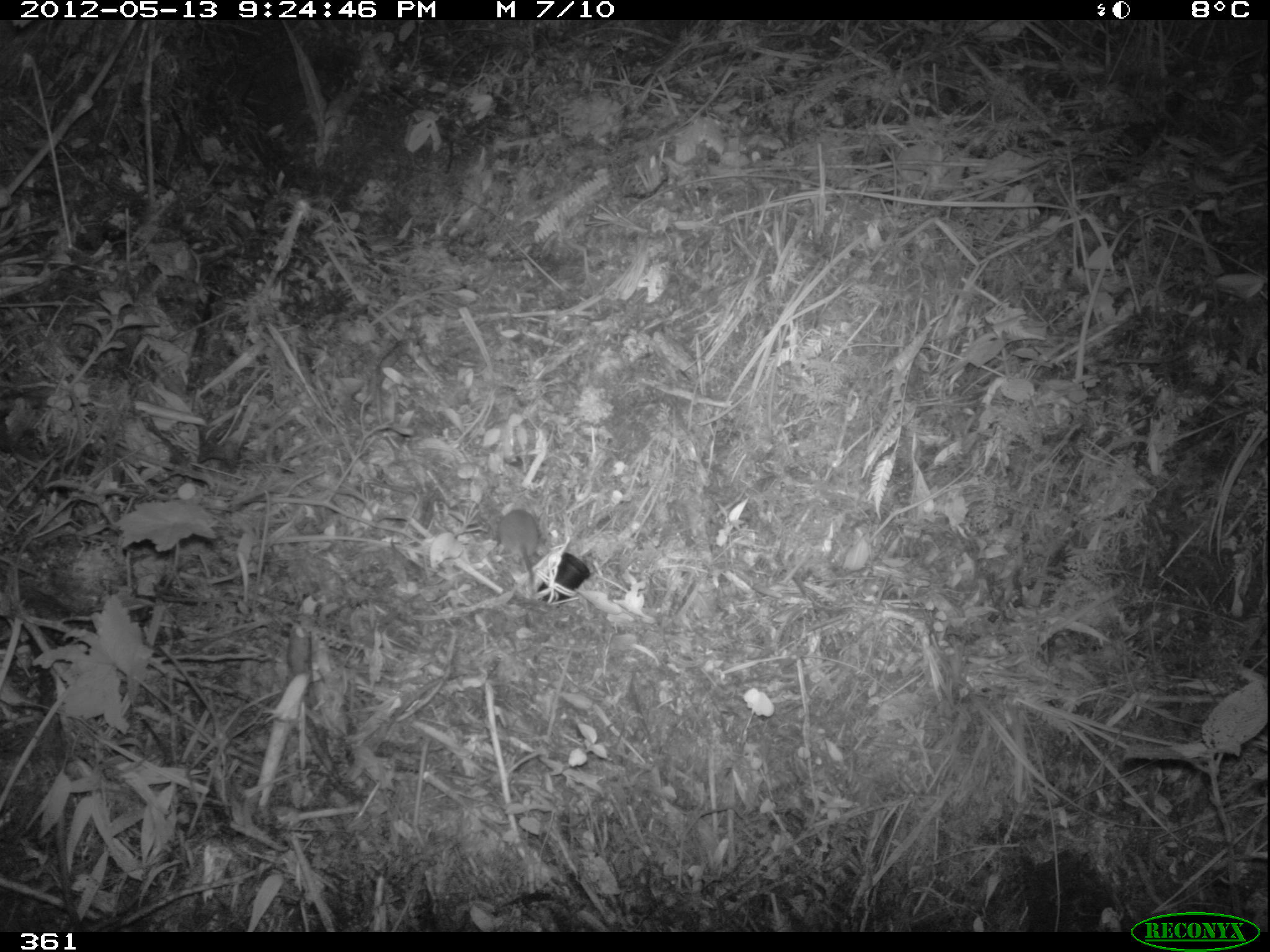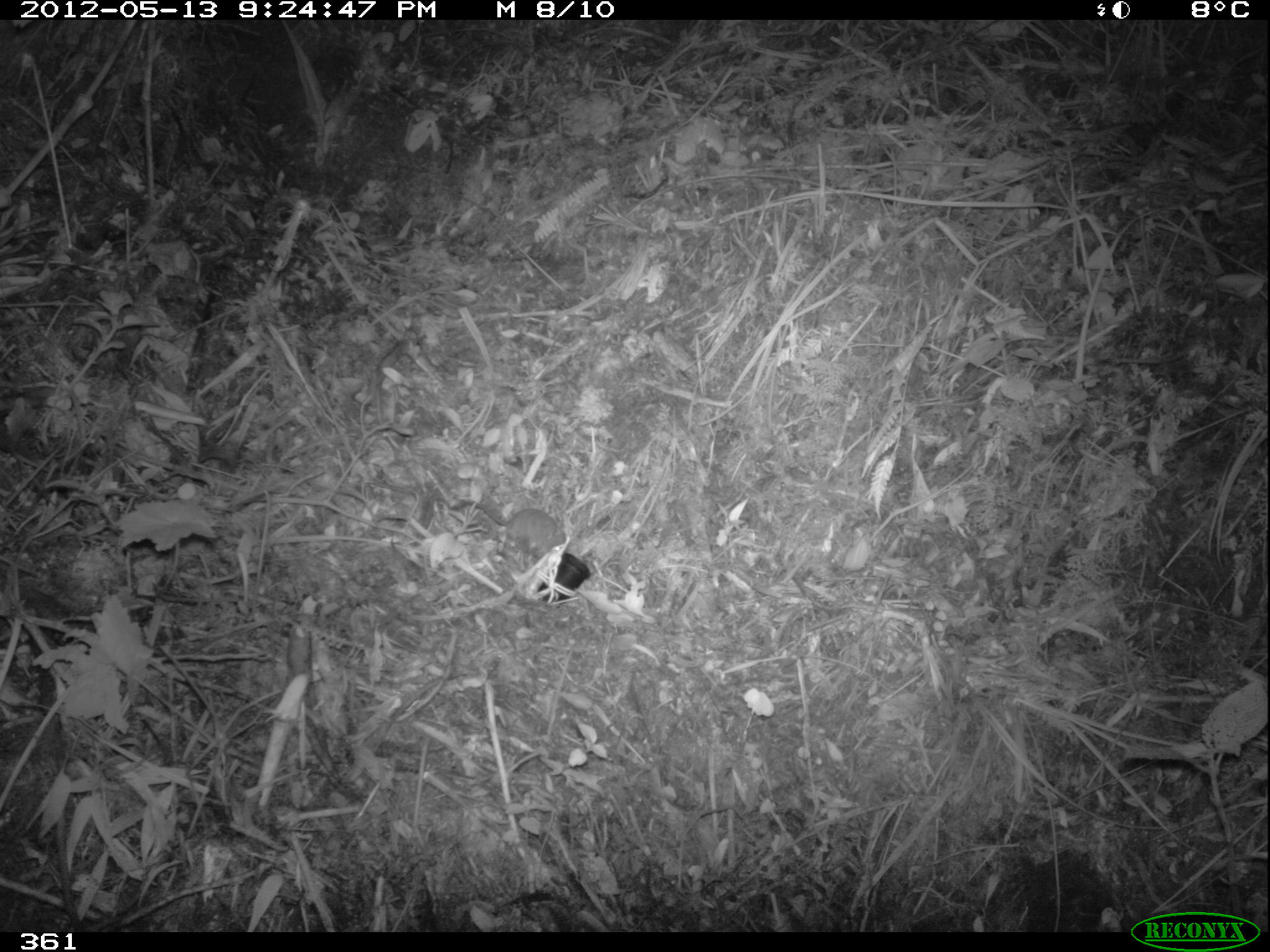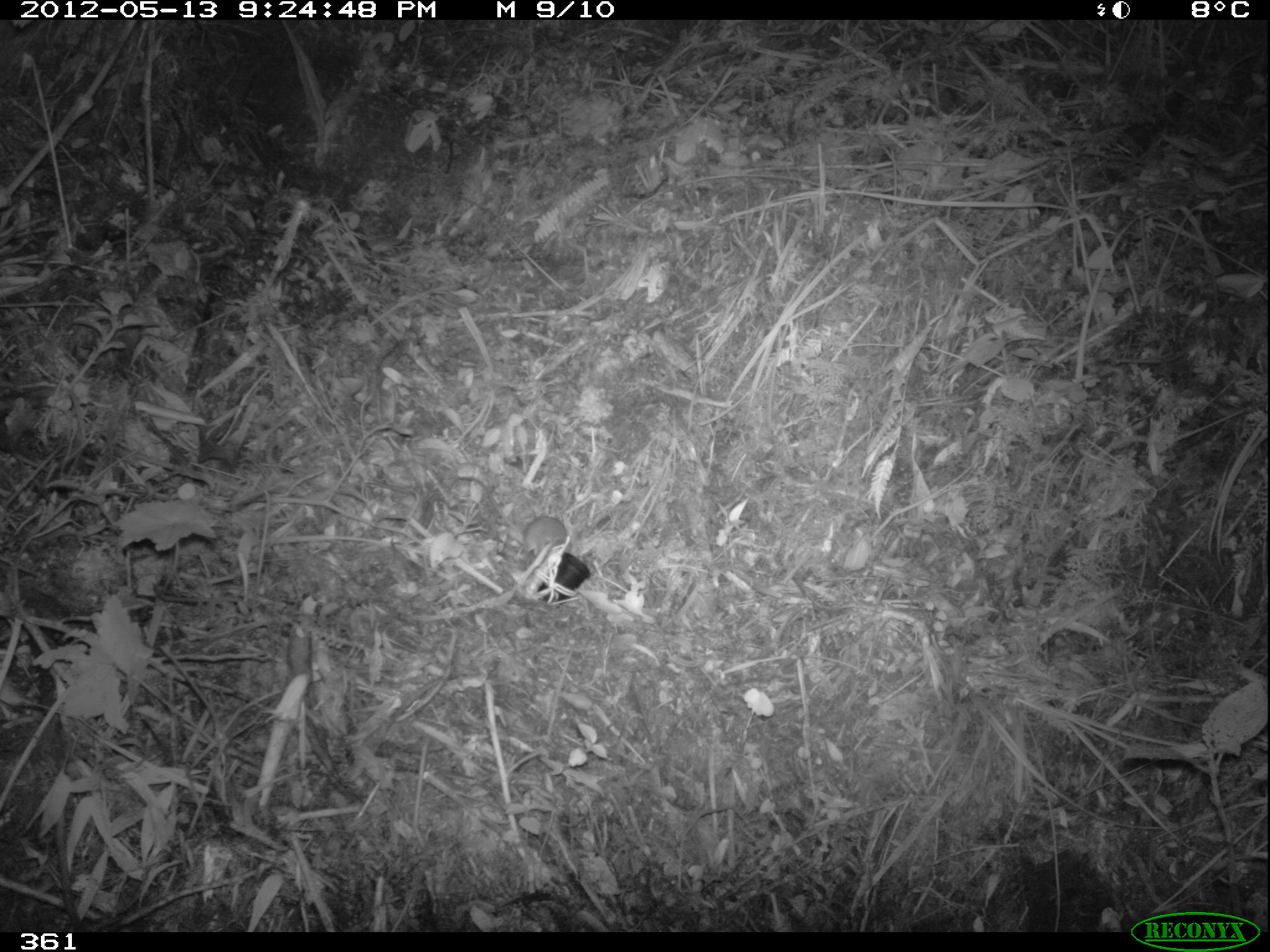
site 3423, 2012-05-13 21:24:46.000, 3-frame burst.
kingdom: Animalia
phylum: Chordata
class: Mammalia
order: Rodentia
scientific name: Rodentia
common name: rodents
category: unknown rodent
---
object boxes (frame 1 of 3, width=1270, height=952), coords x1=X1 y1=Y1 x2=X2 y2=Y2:
unknown rodent: x1=497 y1=508 x2=538 y2=597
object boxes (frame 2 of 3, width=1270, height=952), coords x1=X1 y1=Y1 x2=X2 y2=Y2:
unknown rodent: x1=448 y1=500 x2=567 y2=555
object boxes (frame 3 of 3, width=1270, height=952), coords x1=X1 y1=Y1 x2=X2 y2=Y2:
unknown rodent: x1=451 y1=474 x2=568 y2=556